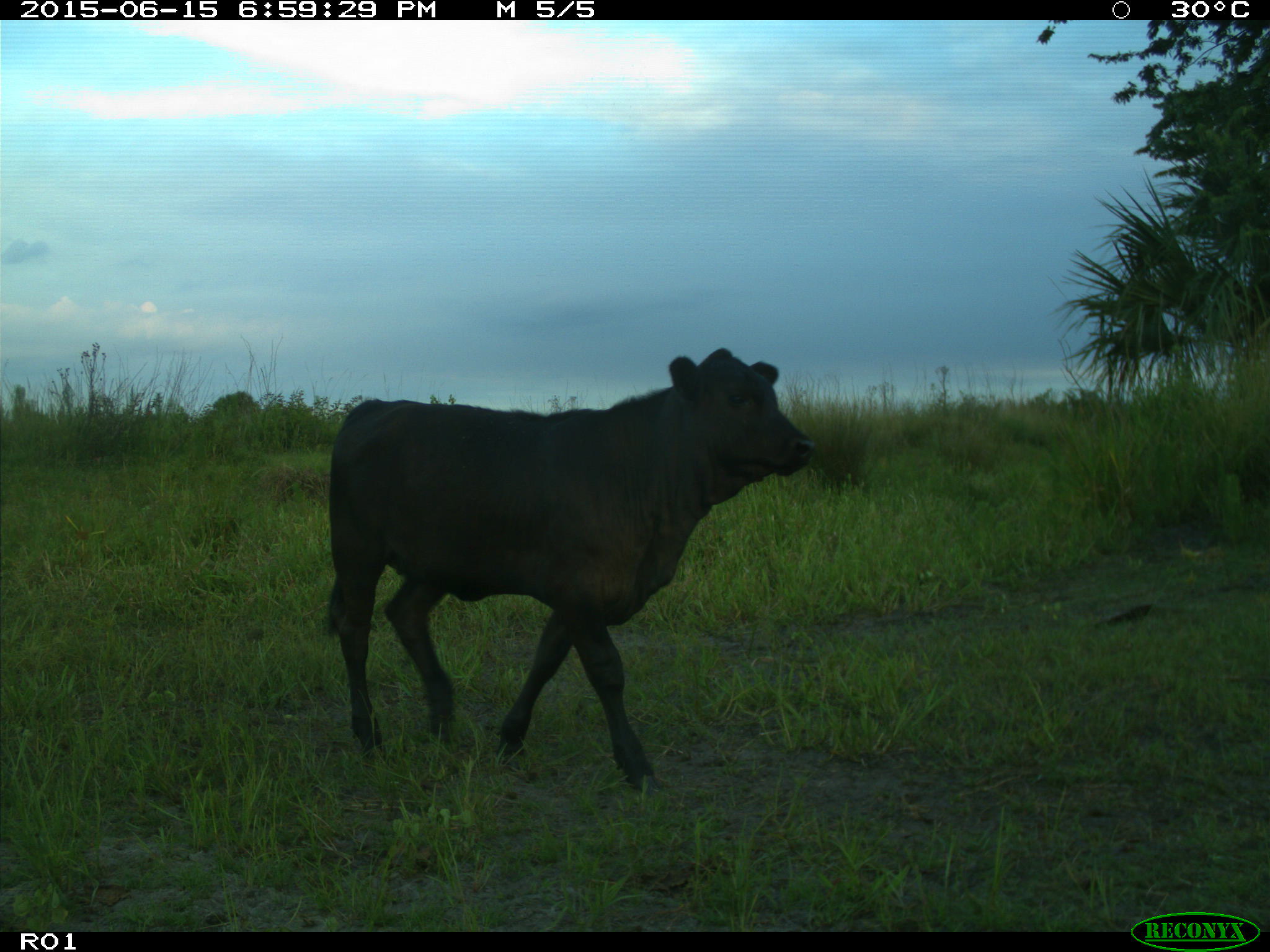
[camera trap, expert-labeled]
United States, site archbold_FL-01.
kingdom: Animalia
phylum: Chordata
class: Mammalia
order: Artiodactyla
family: Bovidae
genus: Bos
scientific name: Bos taurus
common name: domestic cow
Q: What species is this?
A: Bos taurus (domestic cow).